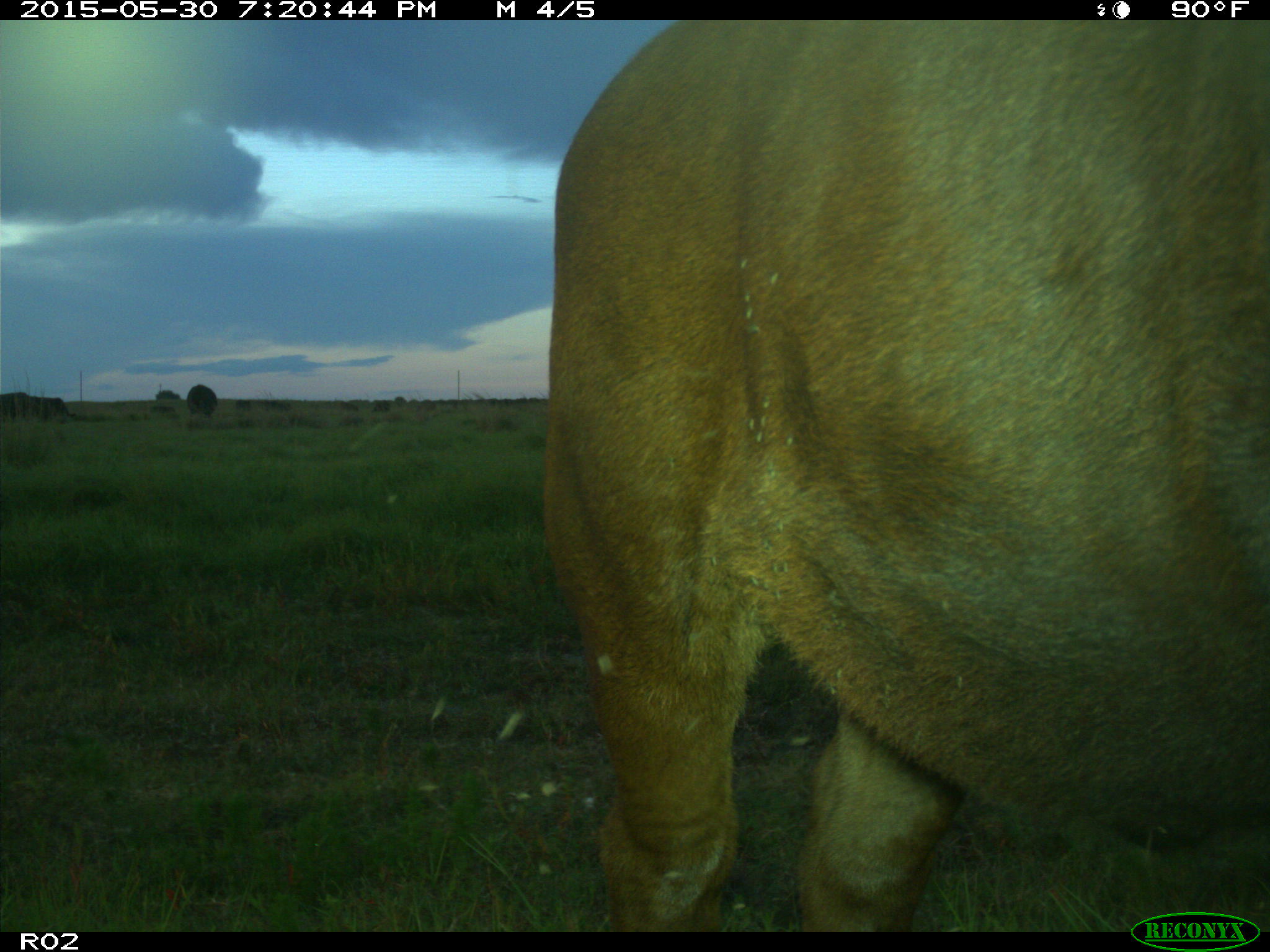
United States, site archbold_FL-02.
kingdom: Animalia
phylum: Chordata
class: Mammalia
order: Artiodactyla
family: Bovidae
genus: Bos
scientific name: Bos taurus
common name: domestic cow